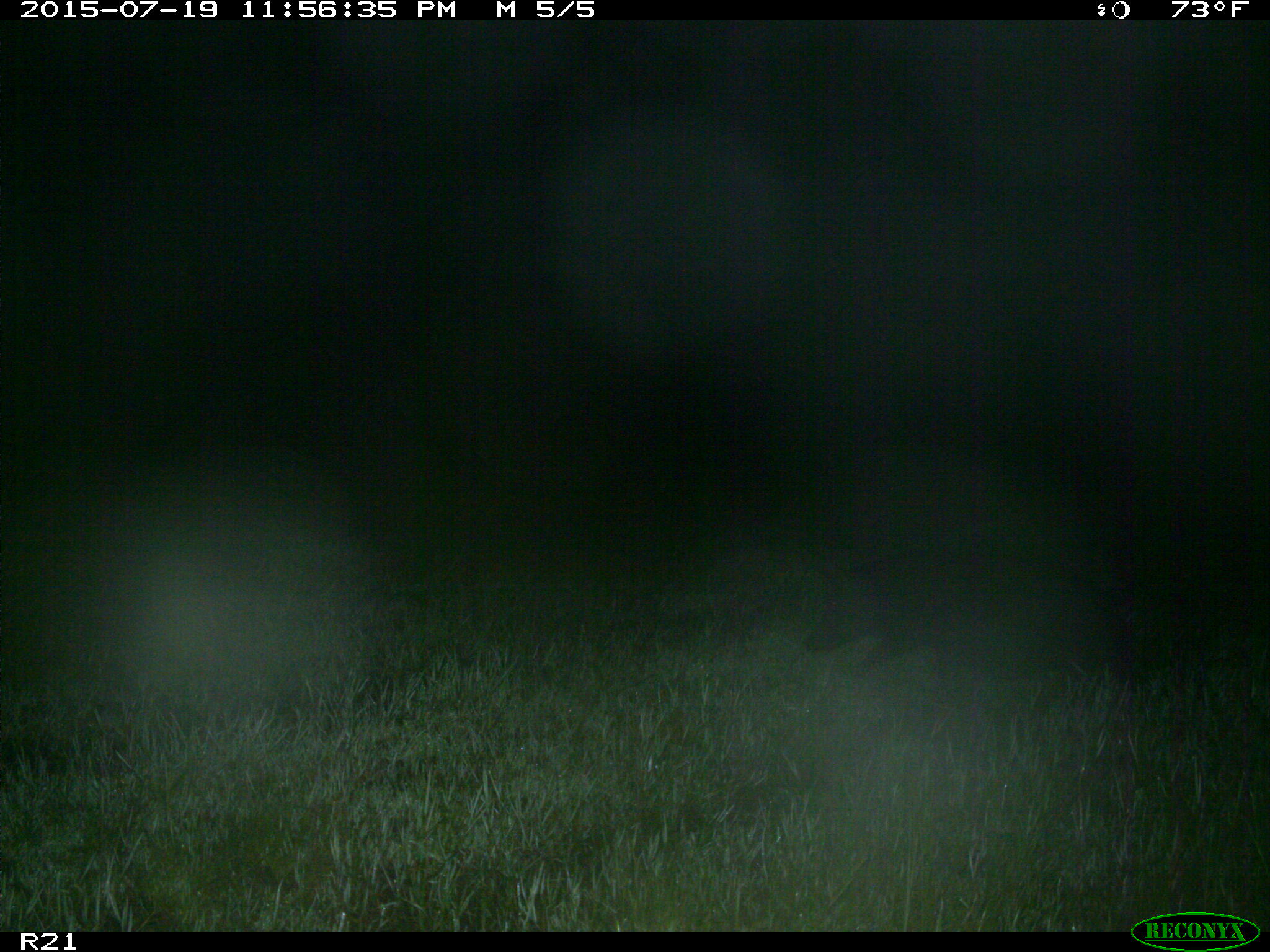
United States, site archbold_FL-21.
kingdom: Animalia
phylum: Chordata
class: Mammalia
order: Artiodactyla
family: Suidae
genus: Sus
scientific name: Sus scrofa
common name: wild boar